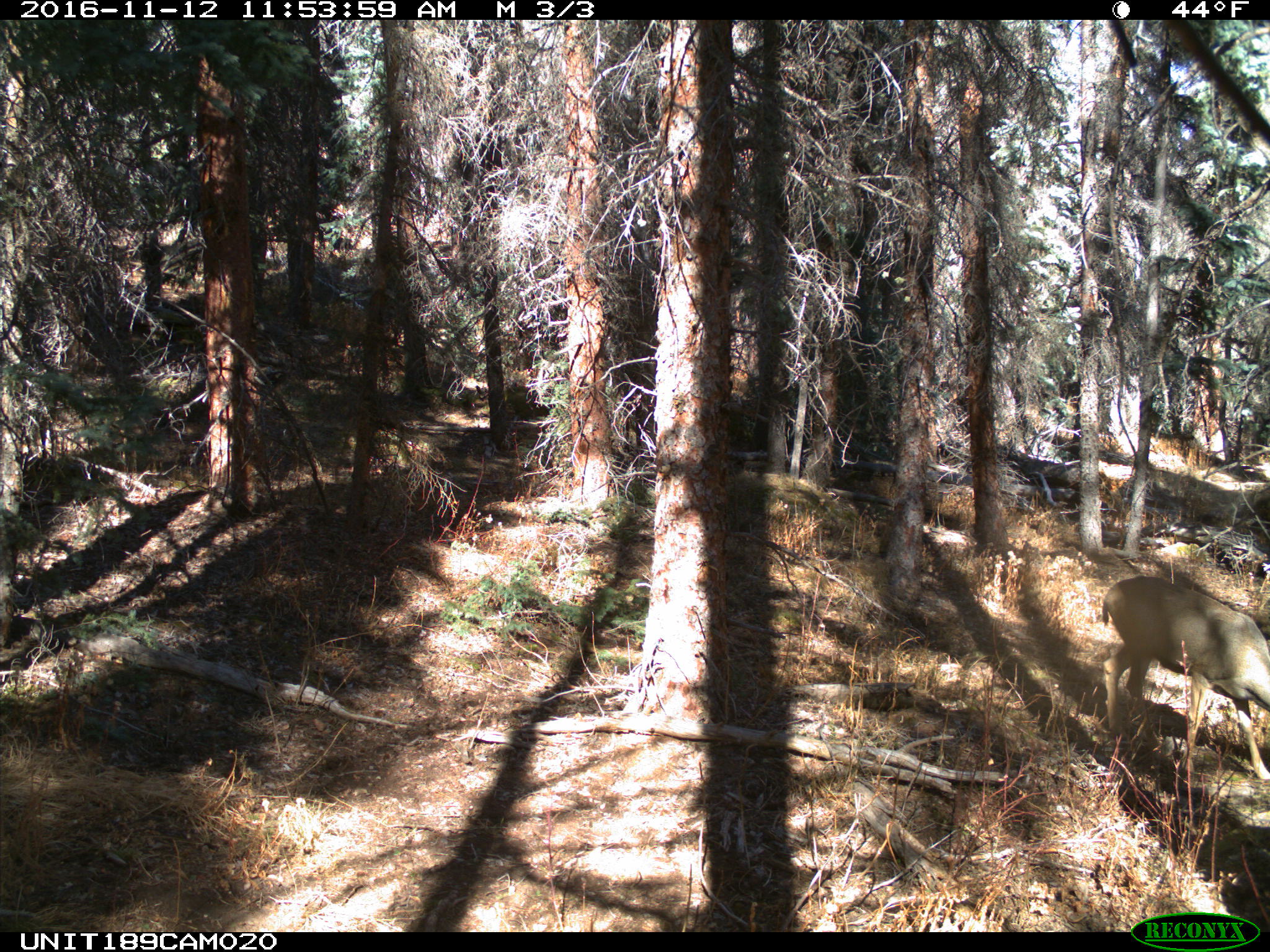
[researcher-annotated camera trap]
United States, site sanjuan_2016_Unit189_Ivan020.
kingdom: Animalia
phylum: Chordata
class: Mammalia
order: Artiodactyla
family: Cervidae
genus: Odocoileus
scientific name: Odocoileus hemionus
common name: mule deer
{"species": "Odocoileus hemionus (mule deer)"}